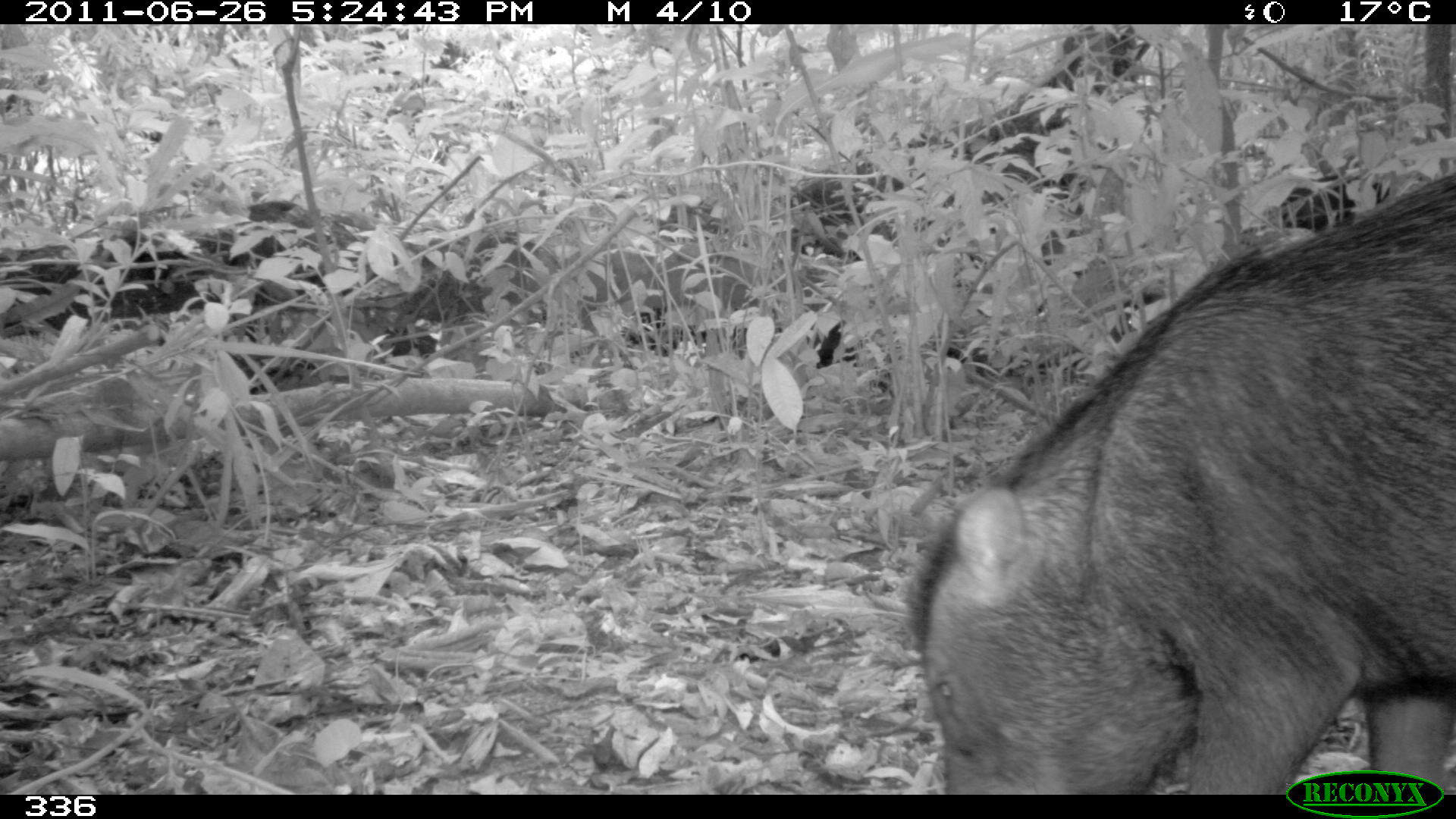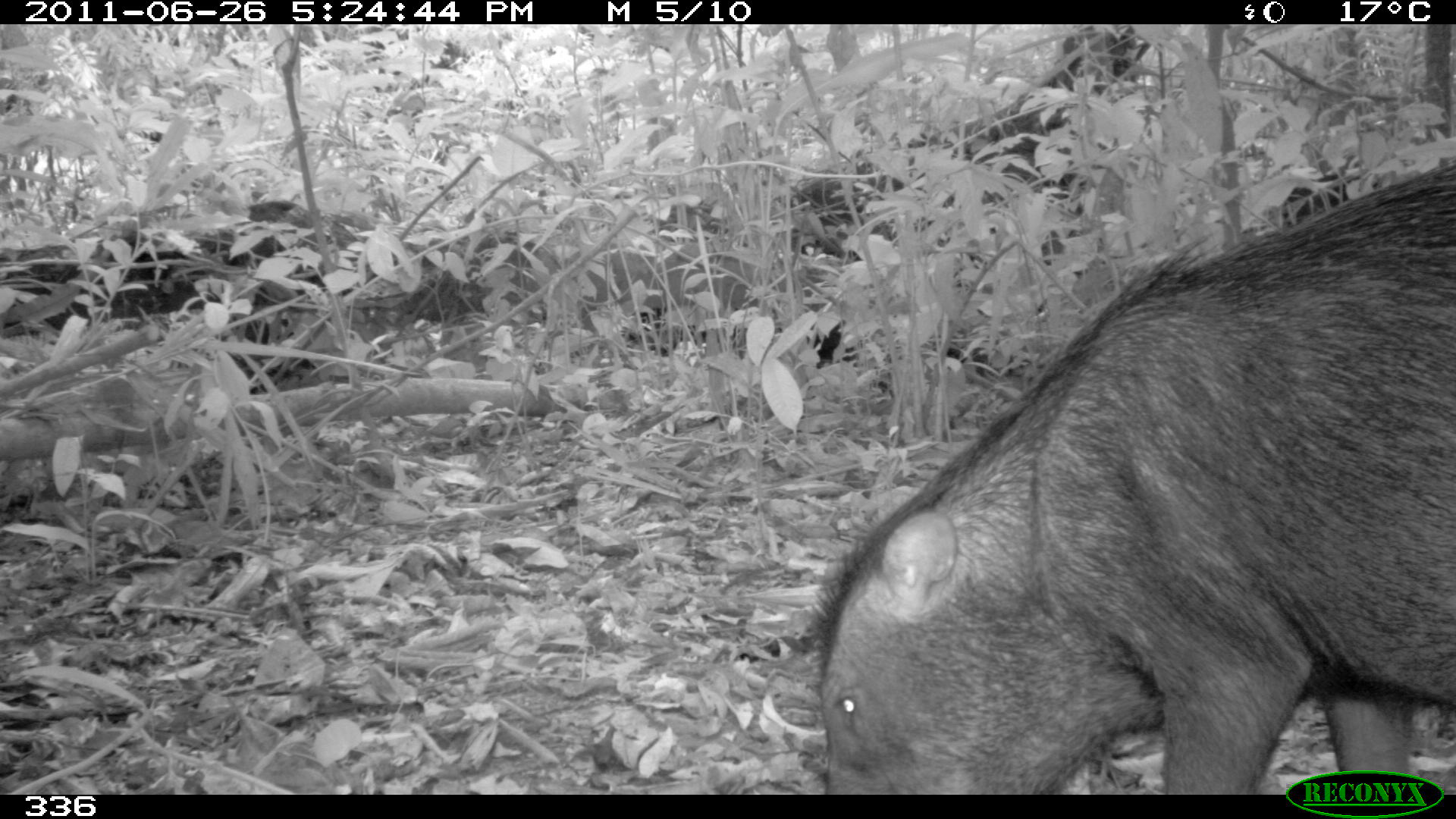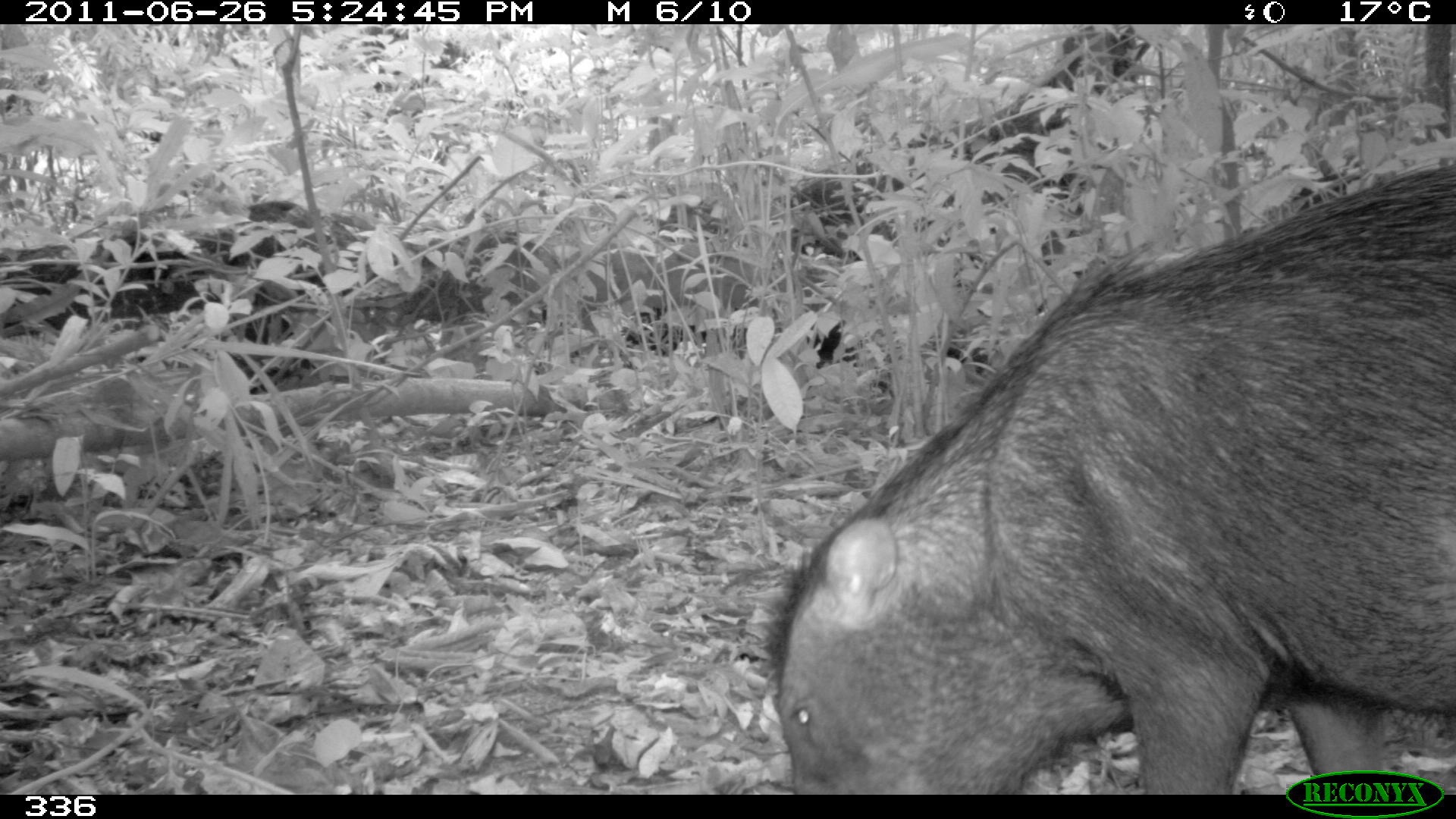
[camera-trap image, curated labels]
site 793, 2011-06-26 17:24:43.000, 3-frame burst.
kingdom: Animalia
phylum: Chordata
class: Mammalia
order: Artiodactyla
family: Tayassuidae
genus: Tayassu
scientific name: Tayassu pecari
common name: white-lipped peccary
Tayassu pecari (white-lipped peccary).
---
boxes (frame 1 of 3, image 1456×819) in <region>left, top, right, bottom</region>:
tayassu pecari: <region>902, 170, 1455, 793</region>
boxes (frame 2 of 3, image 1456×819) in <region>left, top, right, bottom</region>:
tayassu pecari: <region>809, 161, 1455, 793</region>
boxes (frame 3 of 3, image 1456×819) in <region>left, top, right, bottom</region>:
tayassu pecari: <region>771, 171, 1455, 794</region>